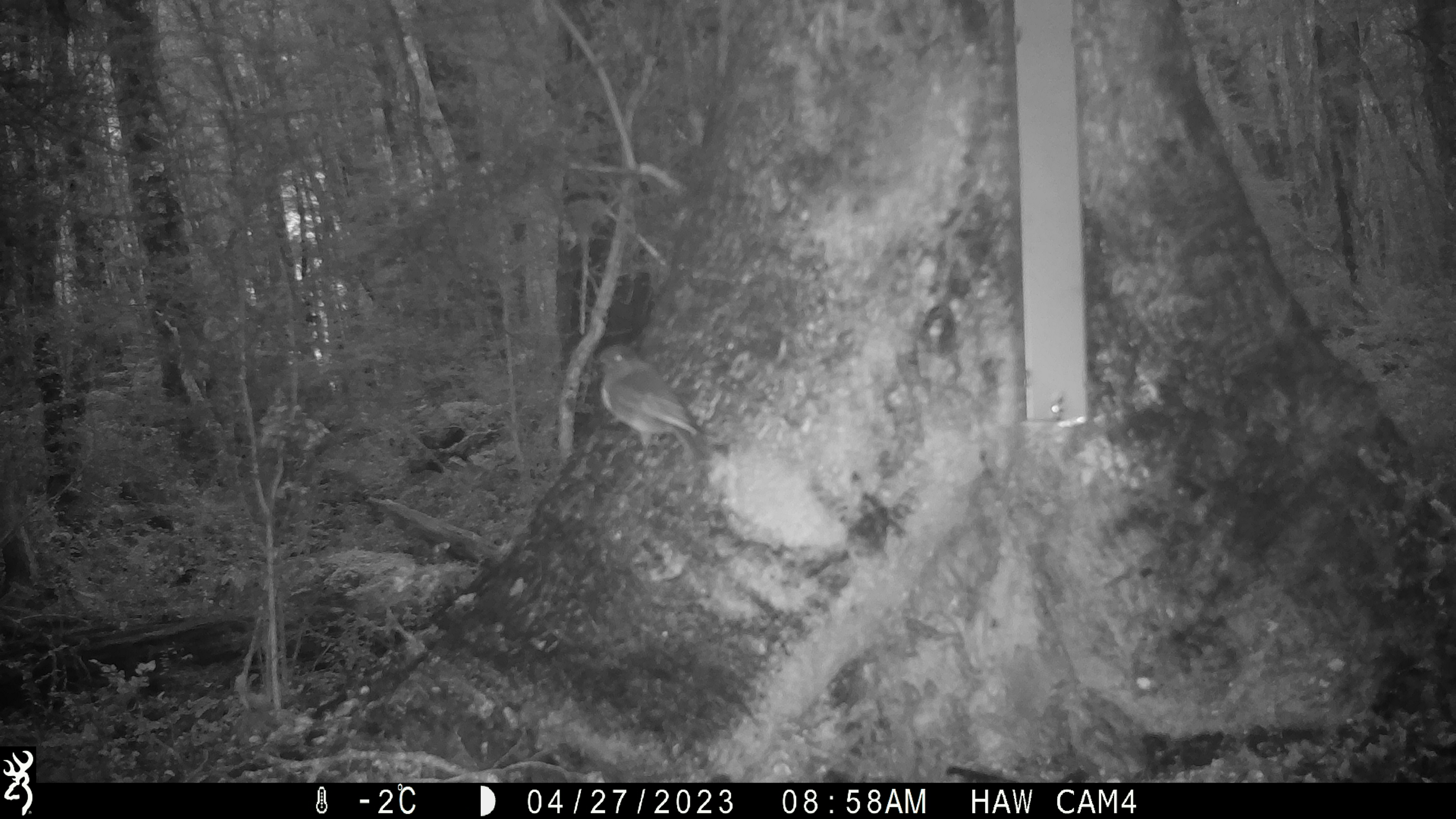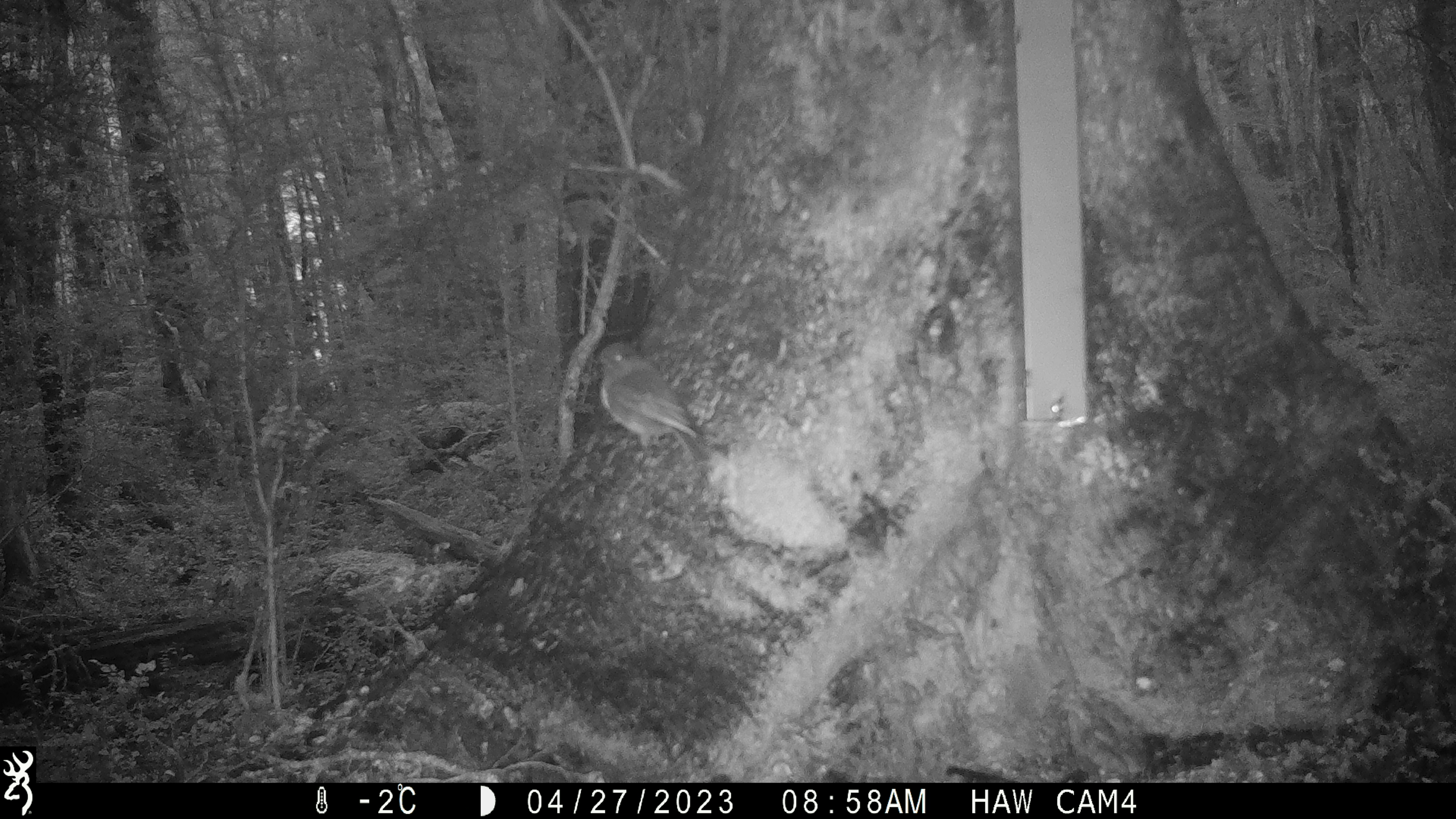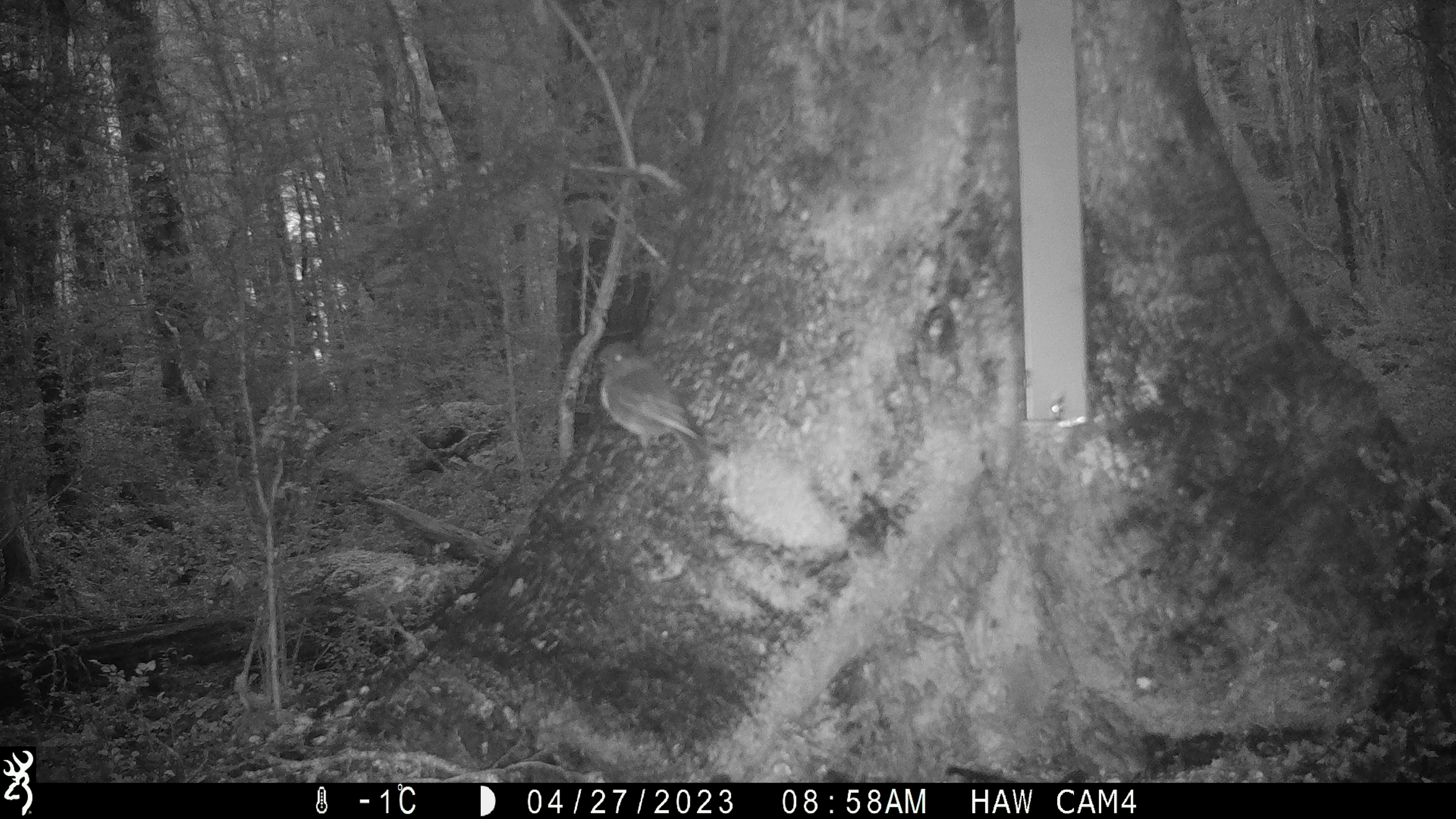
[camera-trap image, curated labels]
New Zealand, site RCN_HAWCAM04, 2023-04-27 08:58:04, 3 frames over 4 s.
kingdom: Animalia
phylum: Chordata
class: Aves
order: Passeriformes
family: Petroicidae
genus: Petroica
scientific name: Petroica australis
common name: new zealand robin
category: robin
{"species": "robin (new zealand robin) (Petroica australis)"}